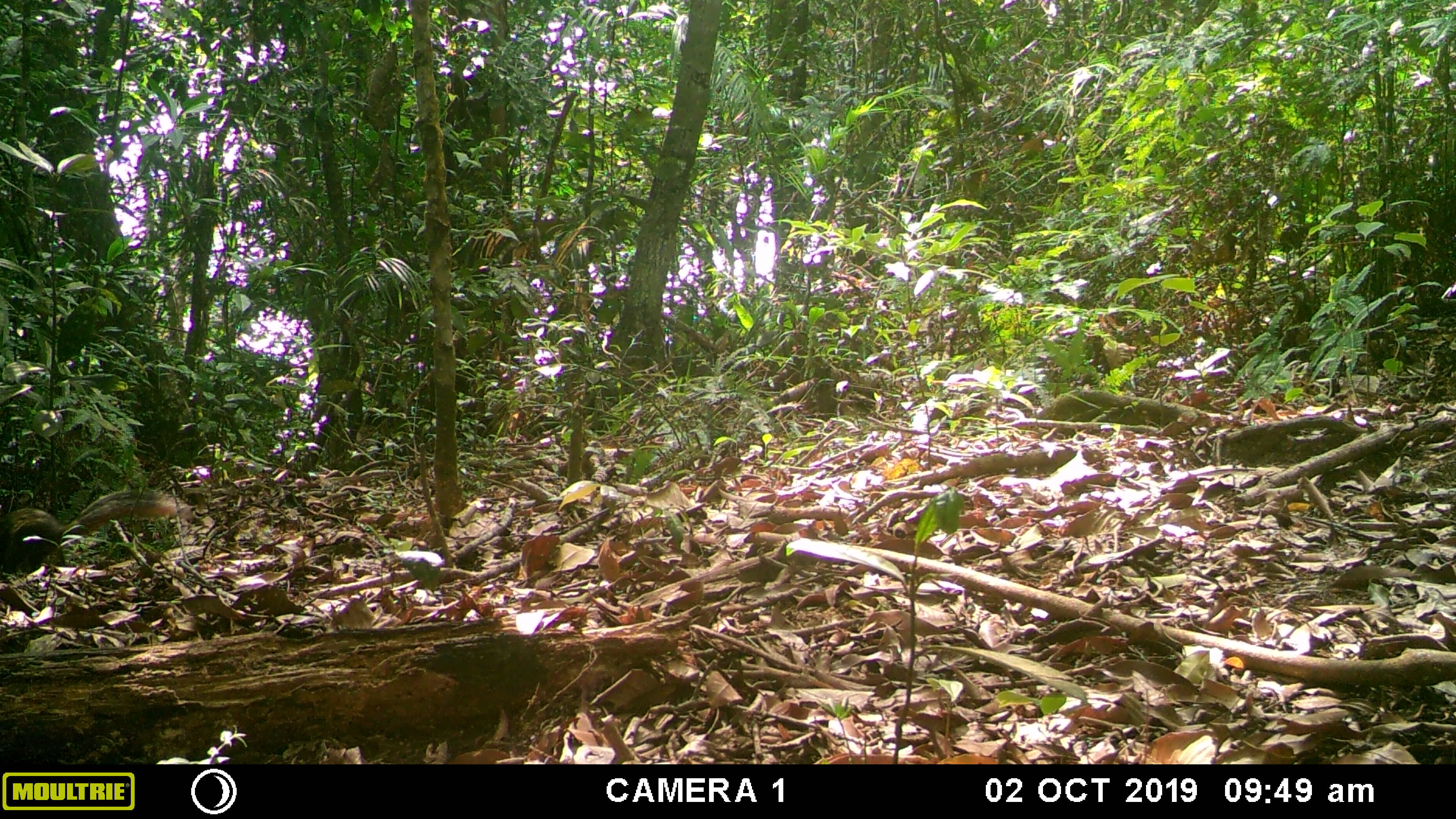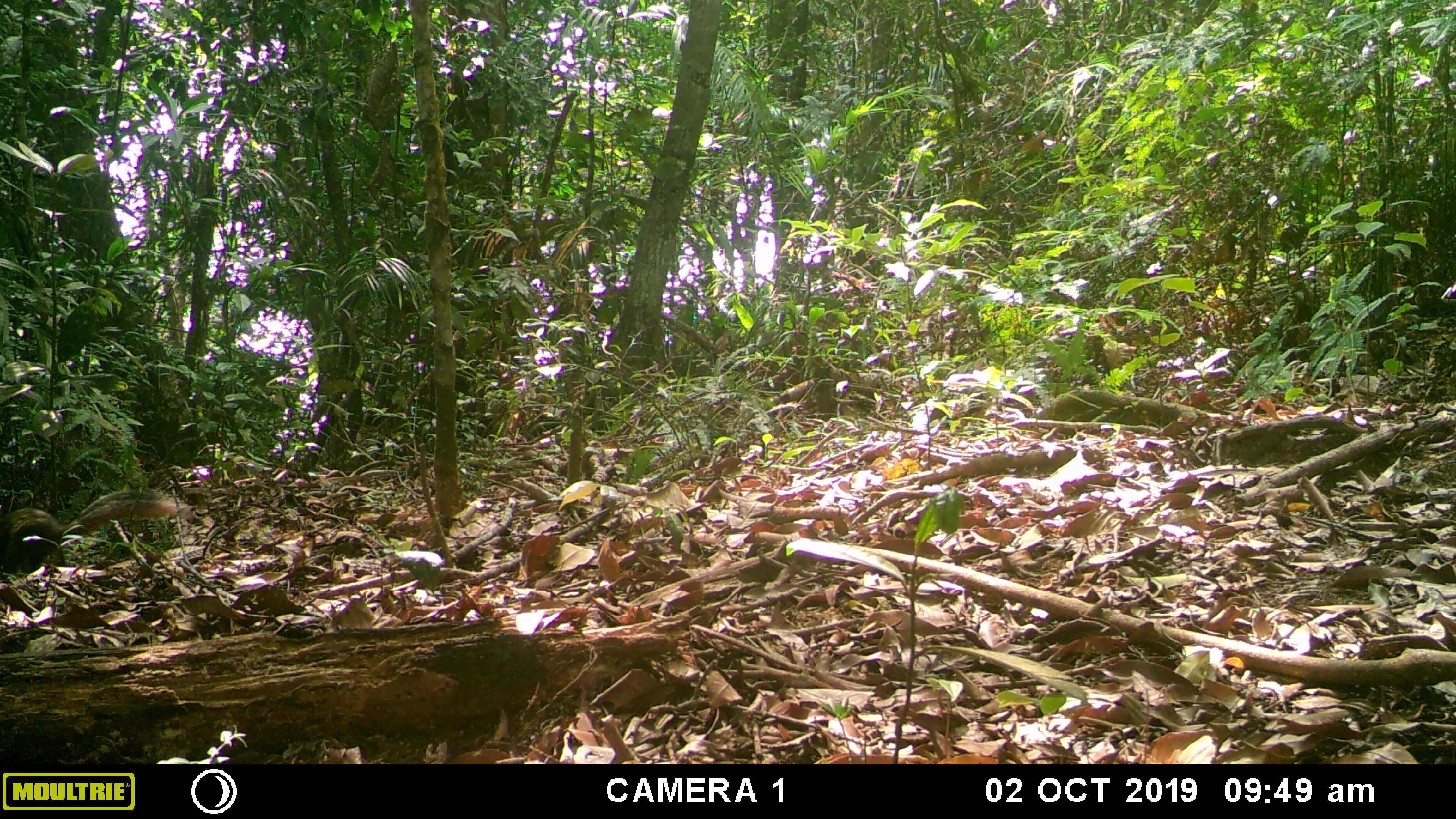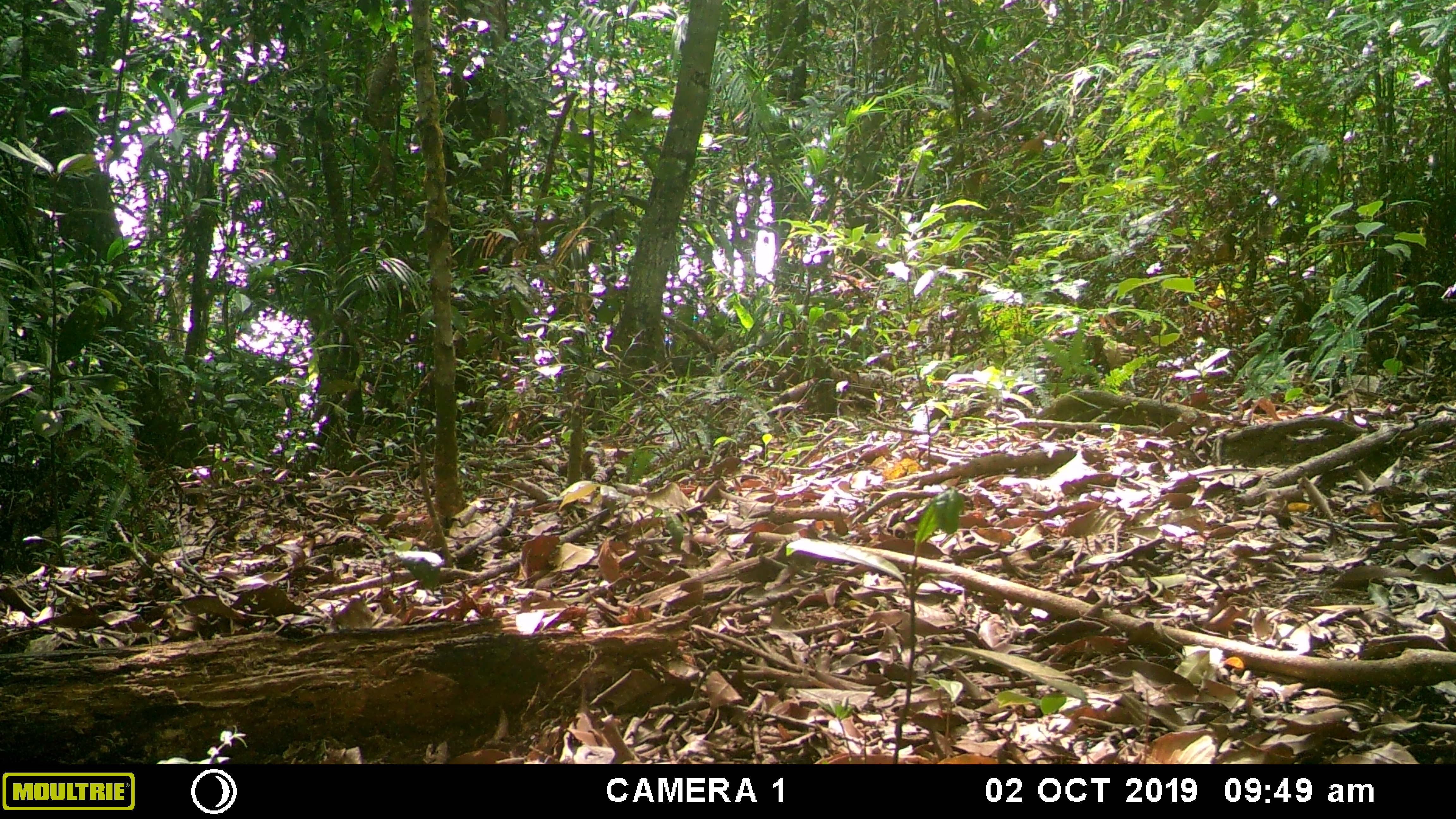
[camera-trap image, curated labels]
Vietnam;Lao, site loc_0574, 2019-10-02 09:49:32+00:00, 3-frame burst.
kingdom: Animalia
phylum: Chordata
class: Mammalia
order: Rodentia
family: Sciuridae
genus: Dremomys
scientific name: Dremomys rufigenis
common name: red-cheeked squirrel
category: red cheeked squirrel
Red cheeked squirrel (red-cheeked squirrel) (Dremomys rufigenis). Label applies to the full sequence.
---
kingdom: Animalia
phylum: Chordata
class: Aves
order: Galliformes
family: Phasianidae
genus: Lophura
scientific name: Lophura nycthemera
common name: silver pheasant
Silver pheasant (Lophura nycthemera). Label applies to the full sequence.